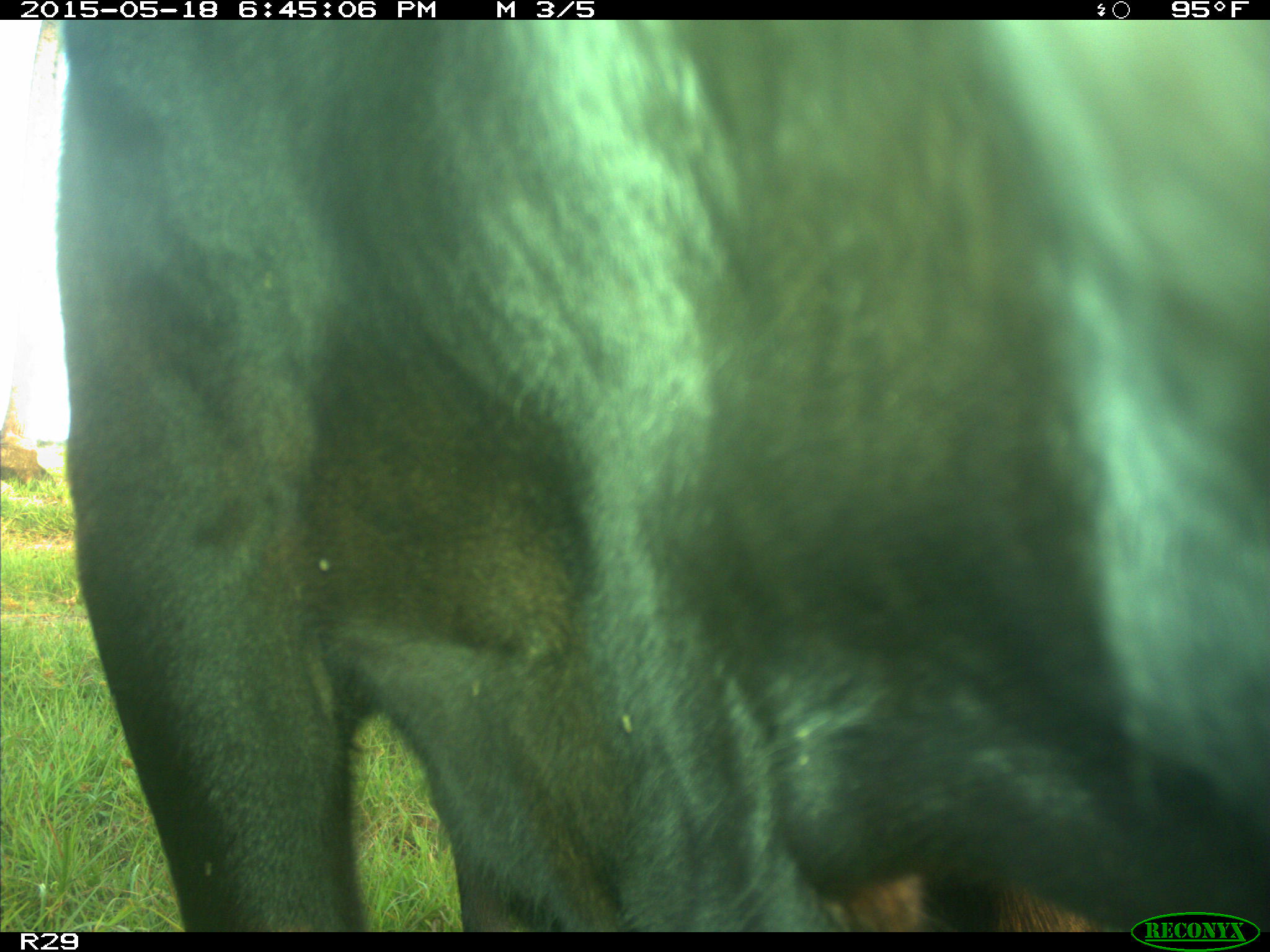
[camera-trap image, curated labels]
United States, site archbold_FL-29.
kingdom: Animalia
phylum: Chordata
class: Mammalia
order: Artiodactyla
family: Bovidae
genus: Bos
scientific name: Bos taurus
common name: domestic cow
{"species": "Bos taurus (domestic cow)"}